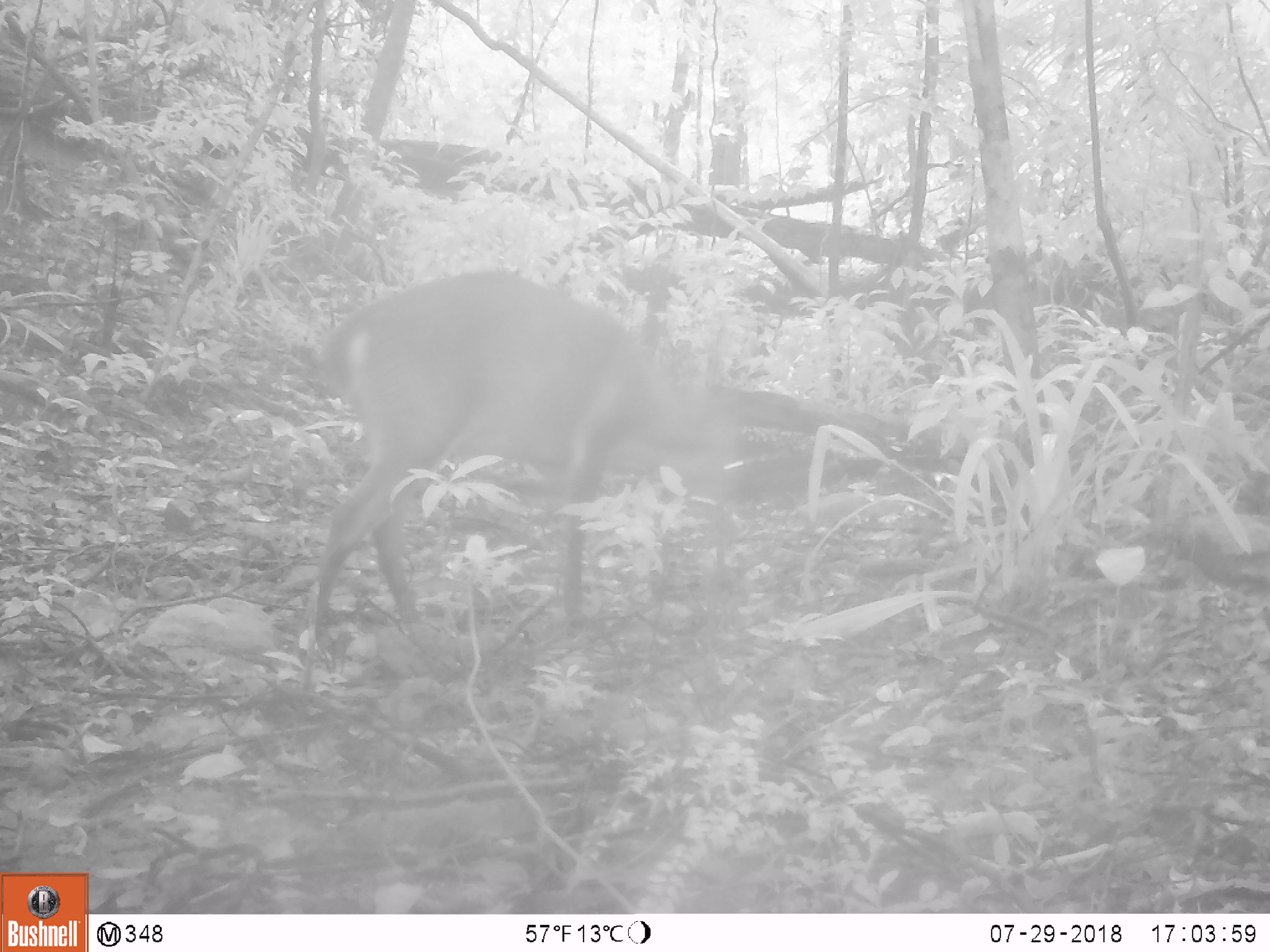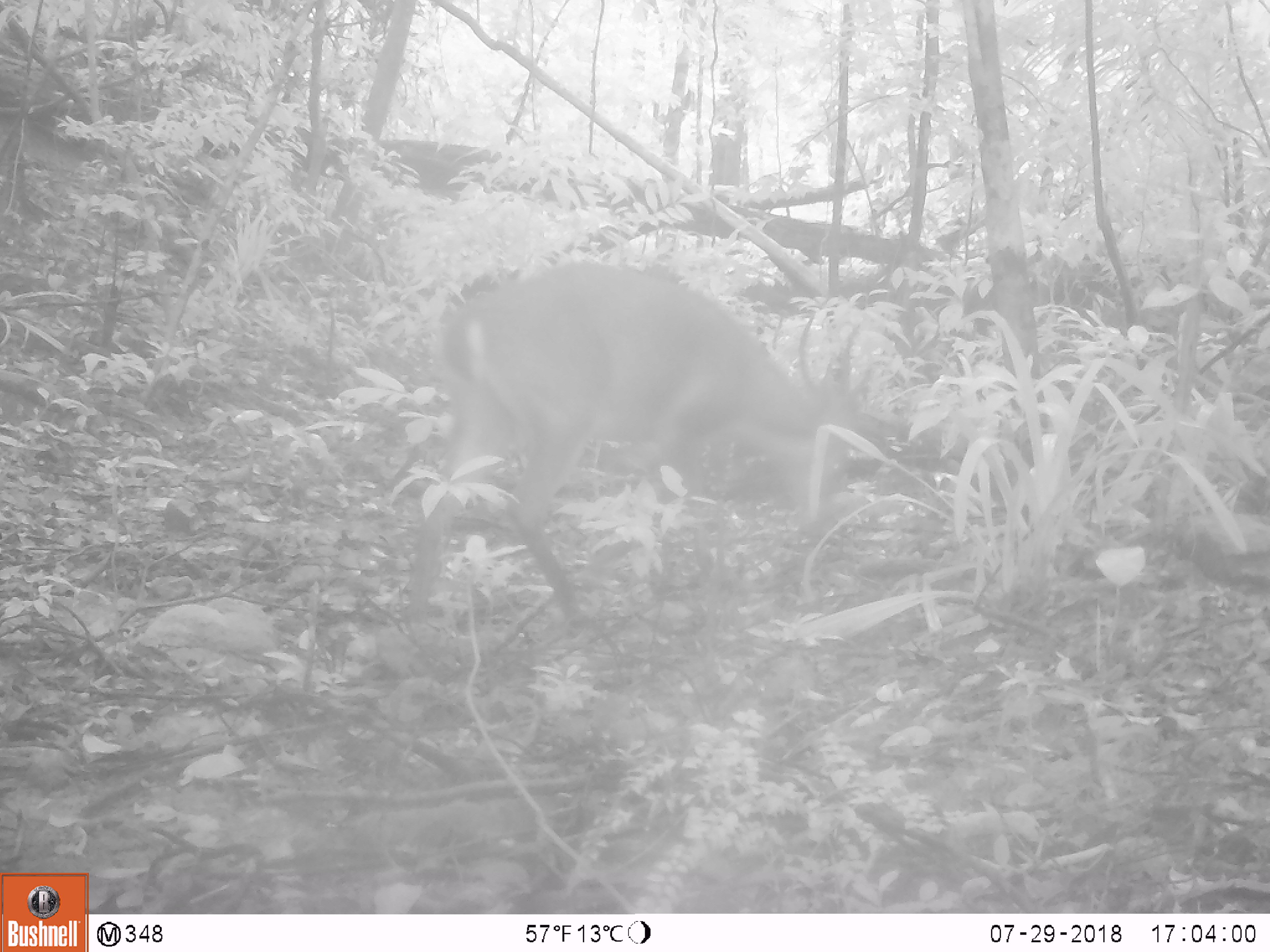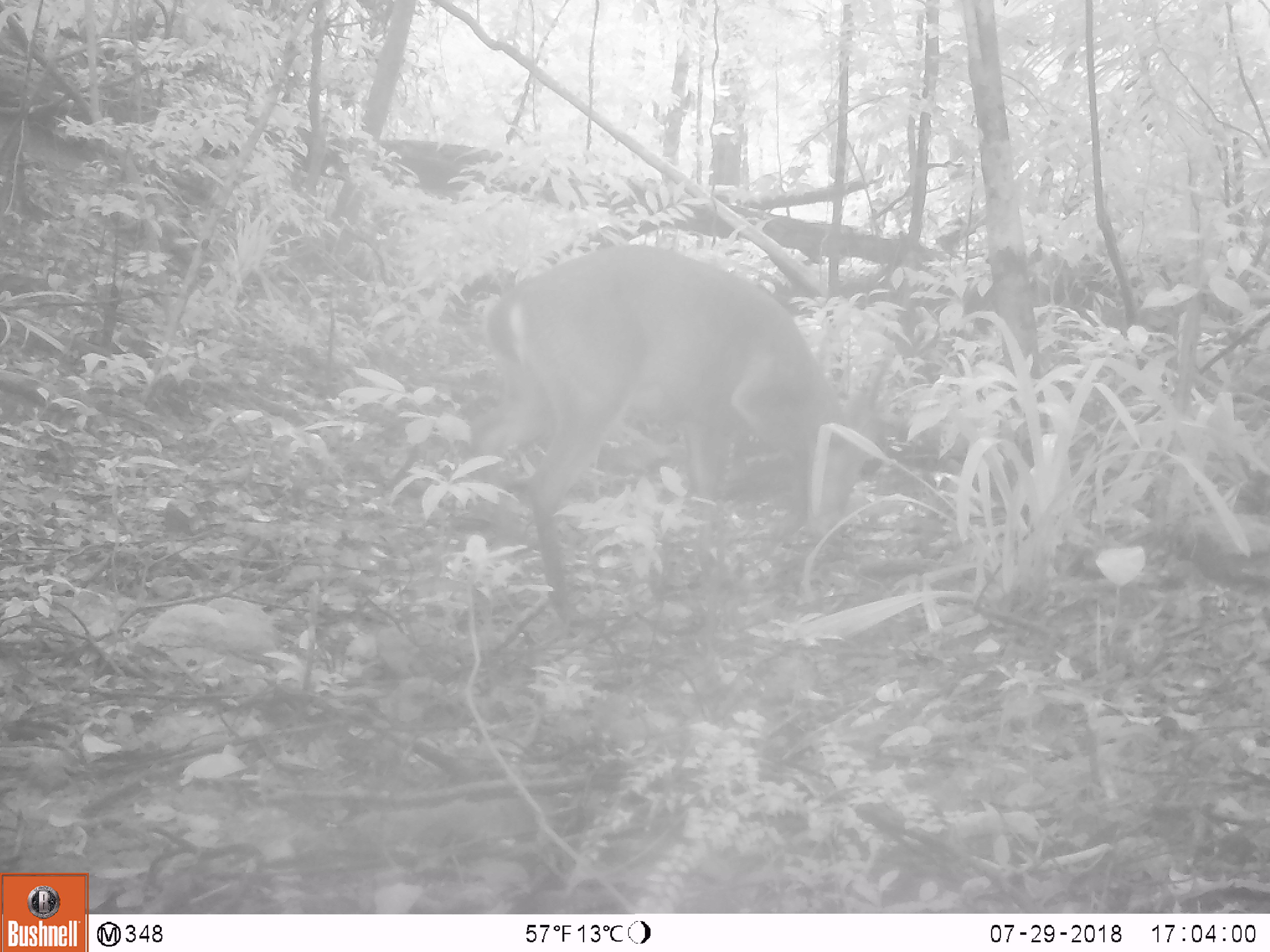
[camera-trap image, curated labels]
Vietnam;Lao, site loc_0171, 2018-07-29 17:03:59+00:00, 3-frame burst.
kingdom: Animalia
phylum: Chordata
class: Mammalia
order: Artiodactyla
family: Cervidae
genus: Muntiacus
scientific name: Muntiacus vuquangensis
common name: large-antlered muntjac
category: large antlered muntjac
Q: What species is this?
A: Large antlered muntjac (large-antlered muntjac) (Muntiacus vuquangensis).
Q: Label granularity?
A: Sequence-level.